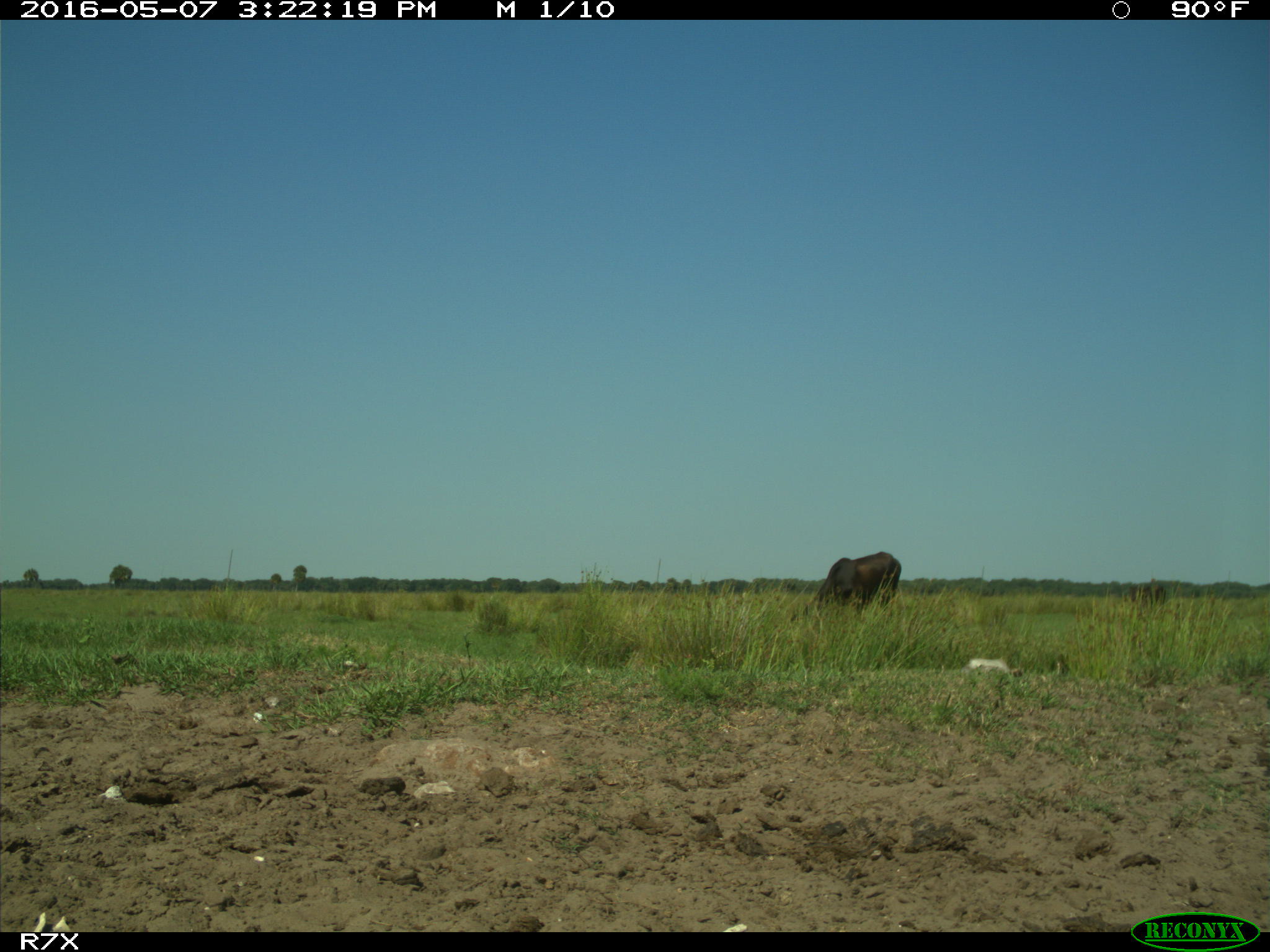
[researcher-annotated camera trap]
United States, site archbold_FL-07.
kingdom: Animalia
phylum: Chordata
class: Mammalia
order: Artiodactyla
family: Bovidae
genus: Bos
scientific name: Bos taurus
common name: domestic cow